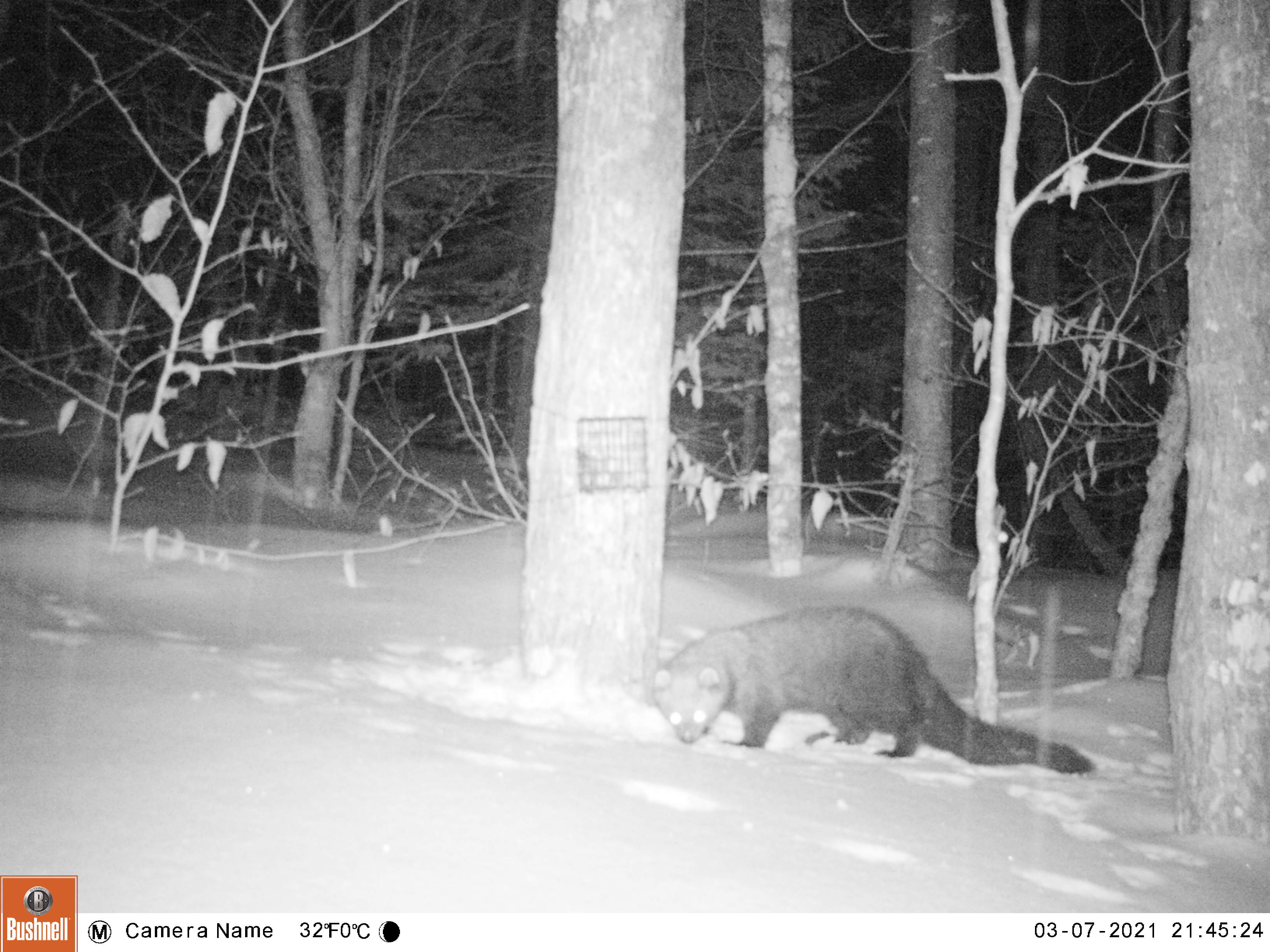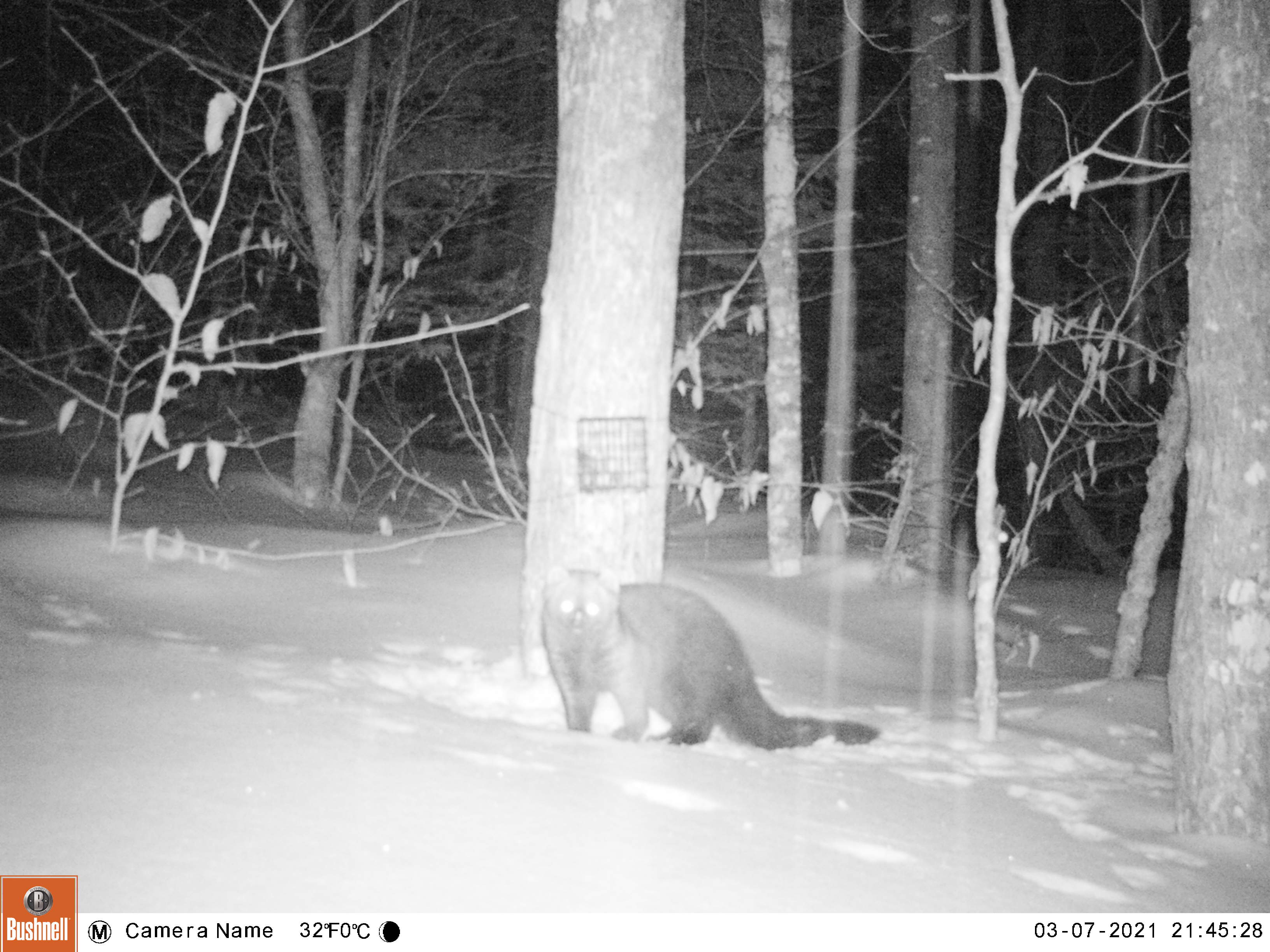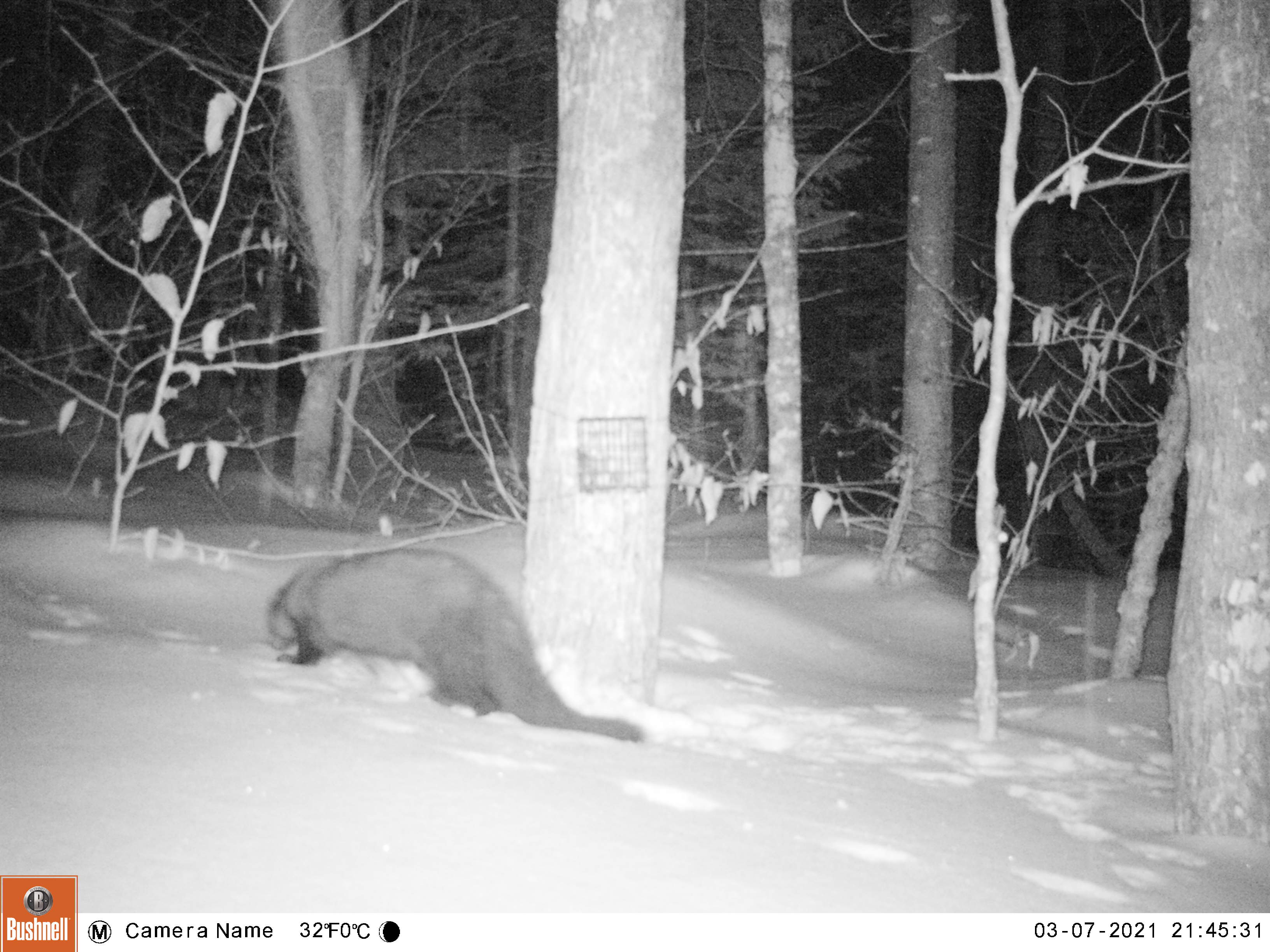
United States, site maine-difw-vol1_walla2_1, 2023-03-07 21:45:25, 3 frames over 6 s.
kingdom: Animalia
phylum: Chordata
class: Mammalia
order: Carnivora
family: Mustelidae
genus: Pekania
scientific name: Pekania pennanti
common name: fisher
Fisher (Pekania pennanti).